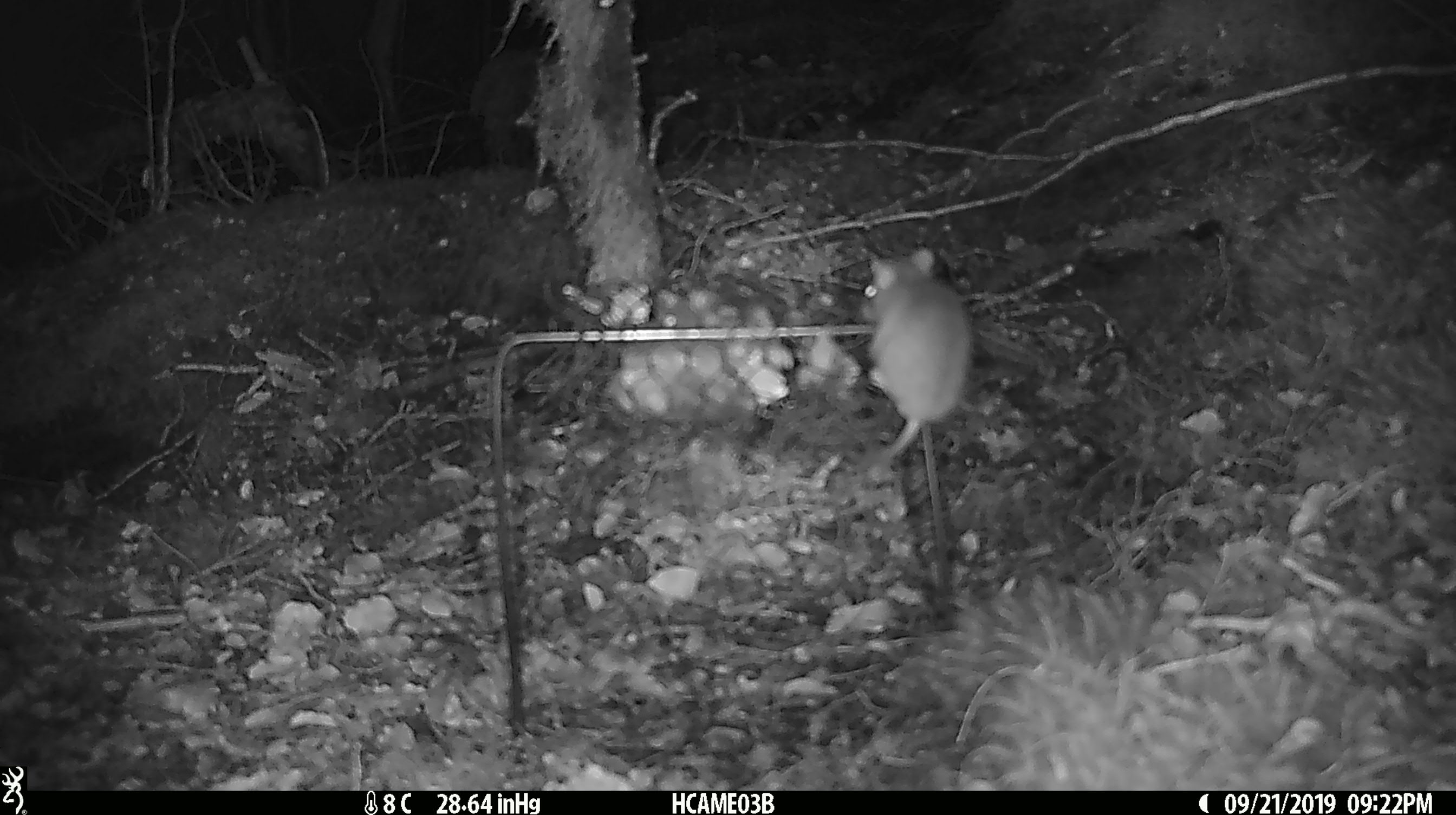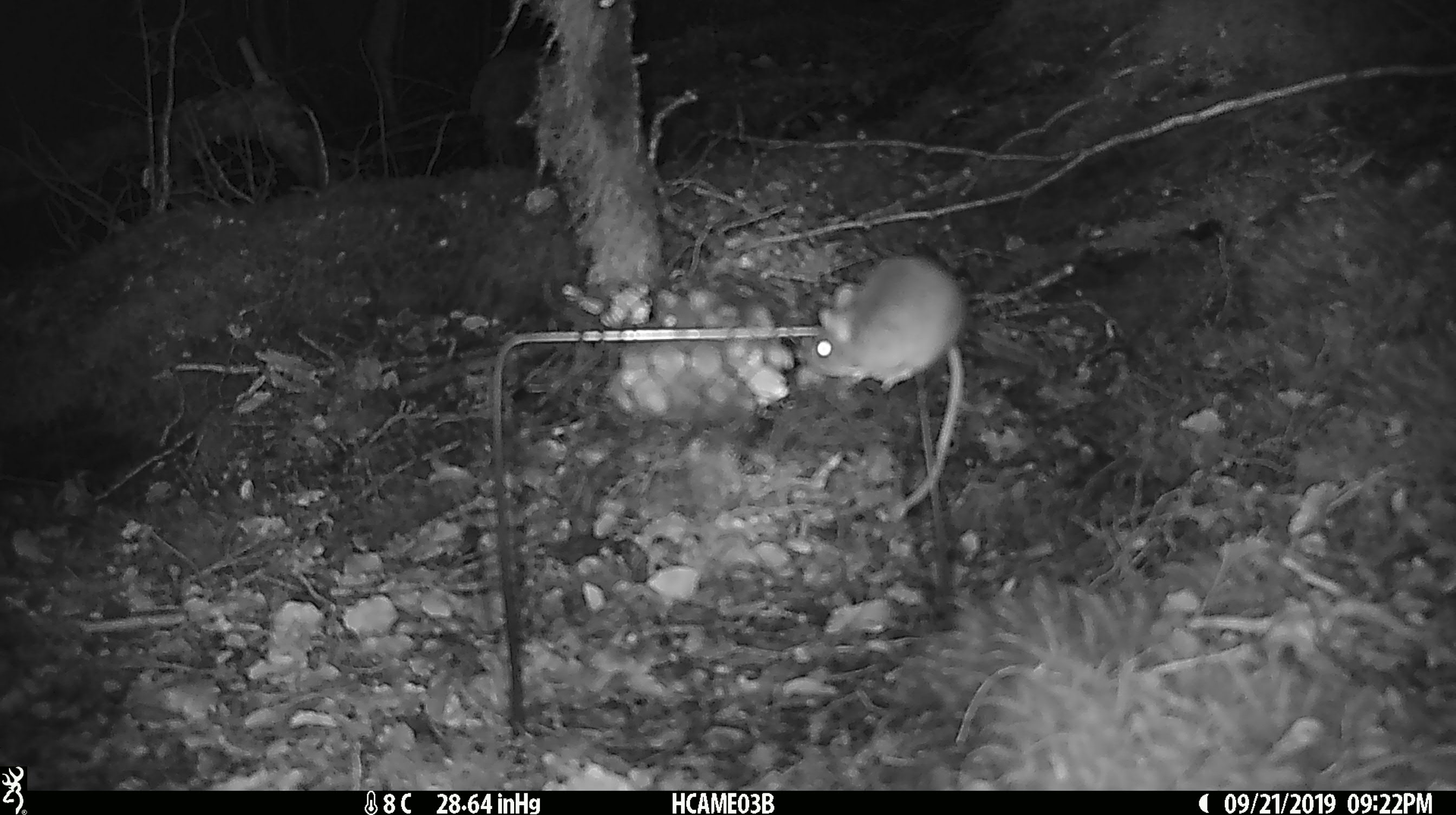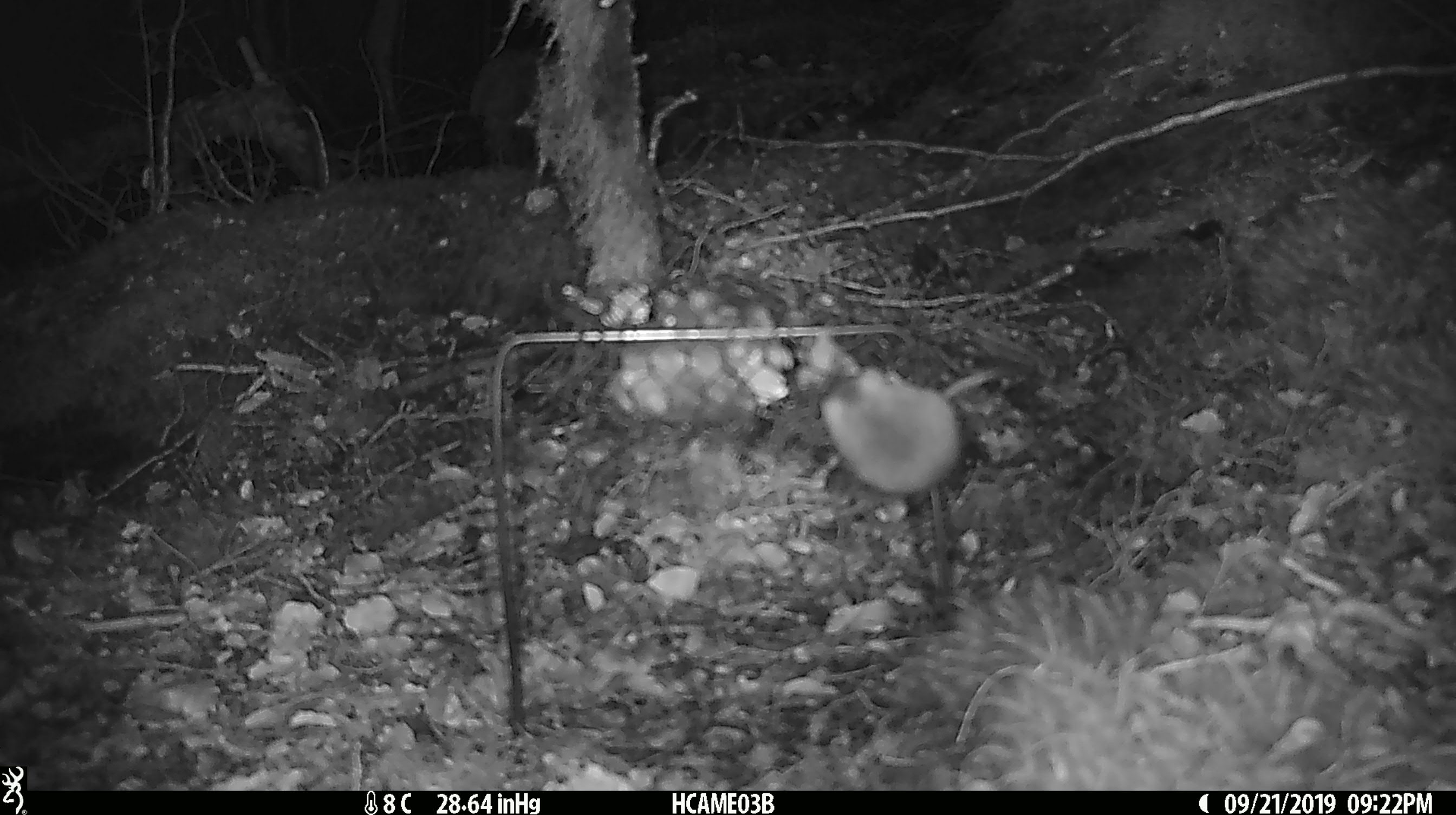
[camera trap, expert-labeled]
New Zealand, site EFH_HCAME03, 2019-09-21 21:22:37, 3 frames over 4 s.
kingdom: Animalia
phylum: Chordata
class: Mammalia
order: Rodentia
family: Muridae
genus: Mus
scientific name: Mus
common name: mouse